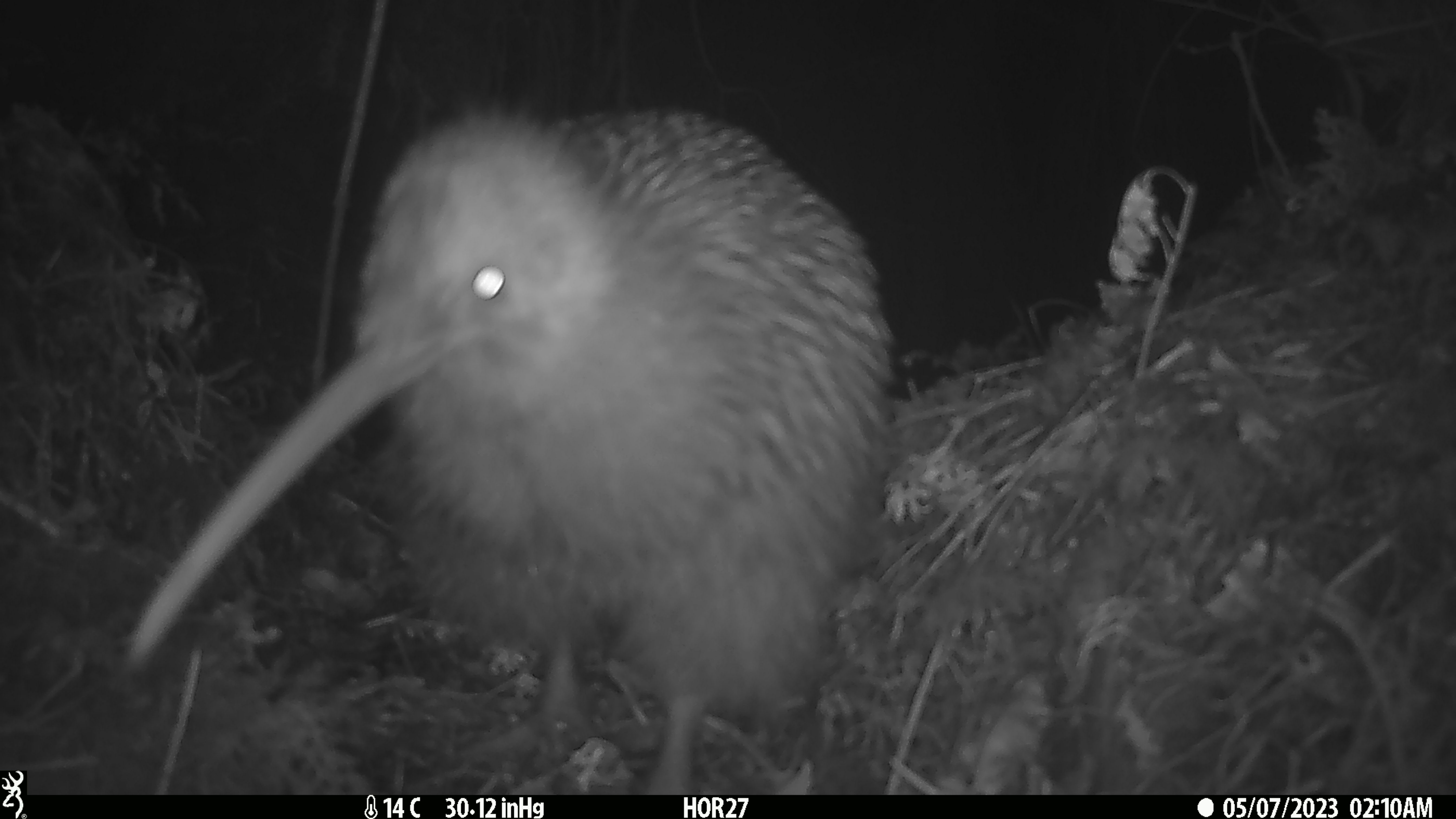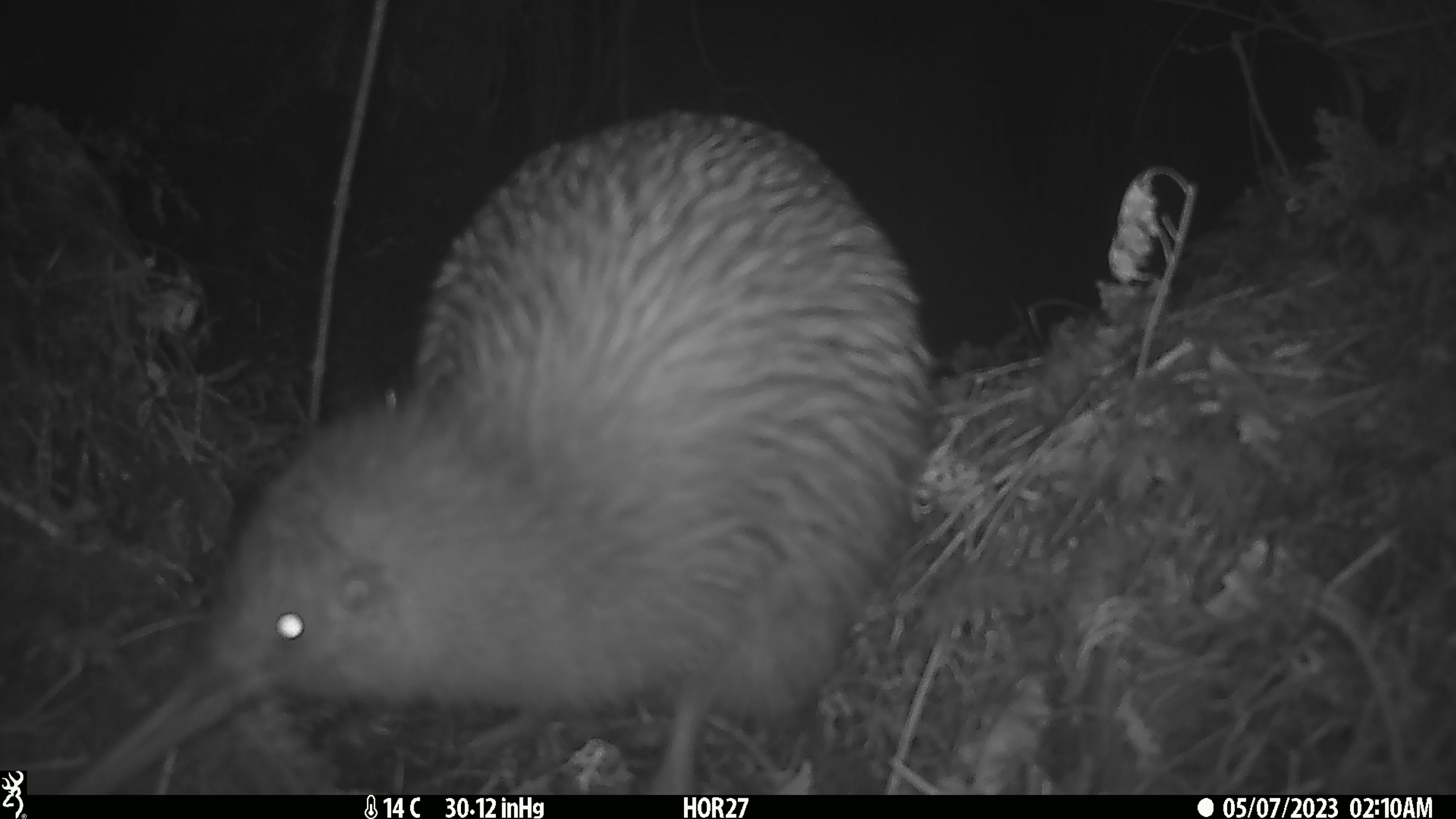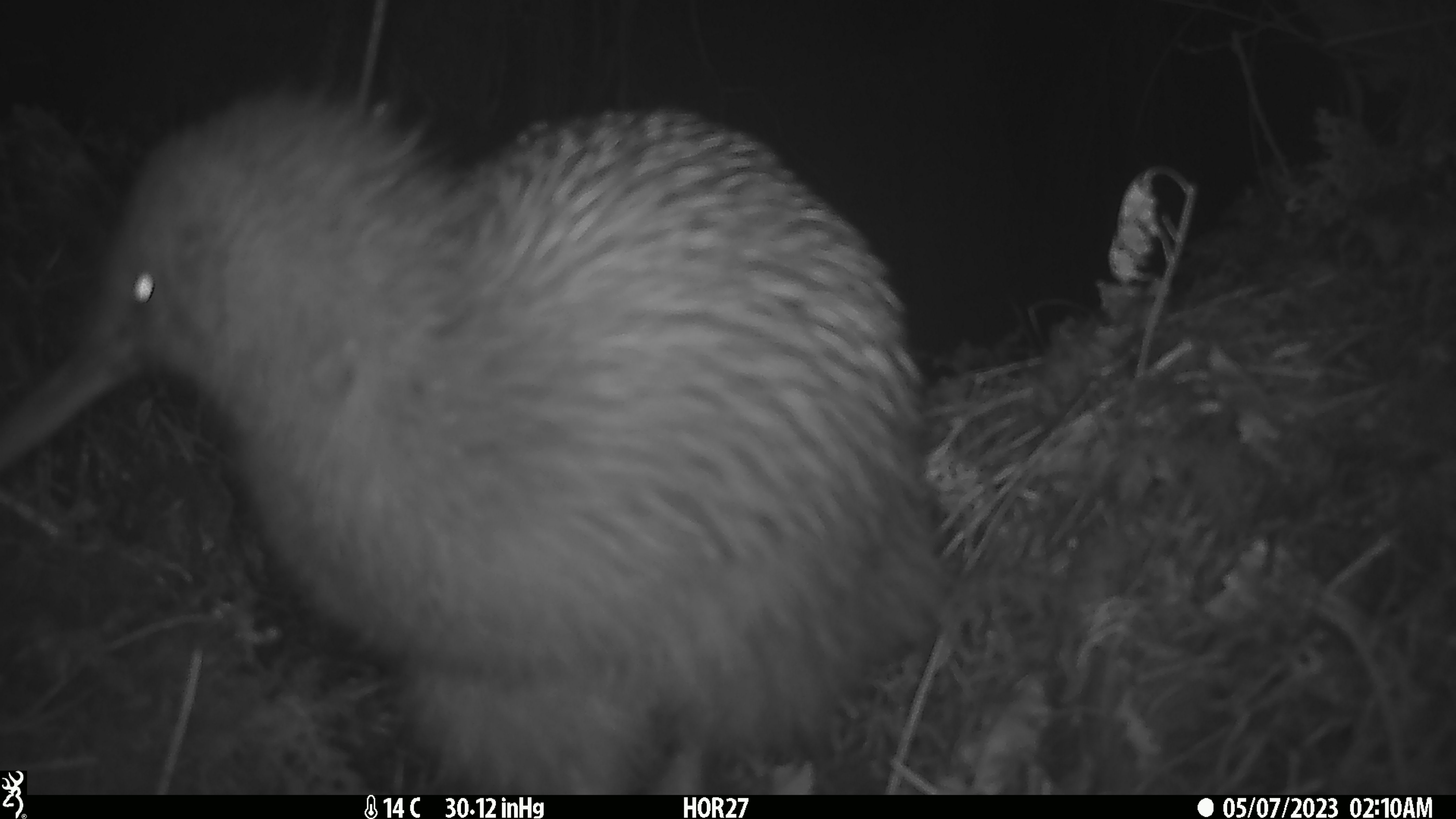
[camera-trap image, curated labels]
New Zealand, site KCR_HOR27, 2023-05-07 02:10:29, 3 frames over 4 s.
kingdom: Animalia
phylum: Chordata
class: Aves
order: Apterygiformes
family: Apterygidae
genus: Apteryx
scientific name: Apteryx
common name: kiwi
Kiwi (Apteryx).